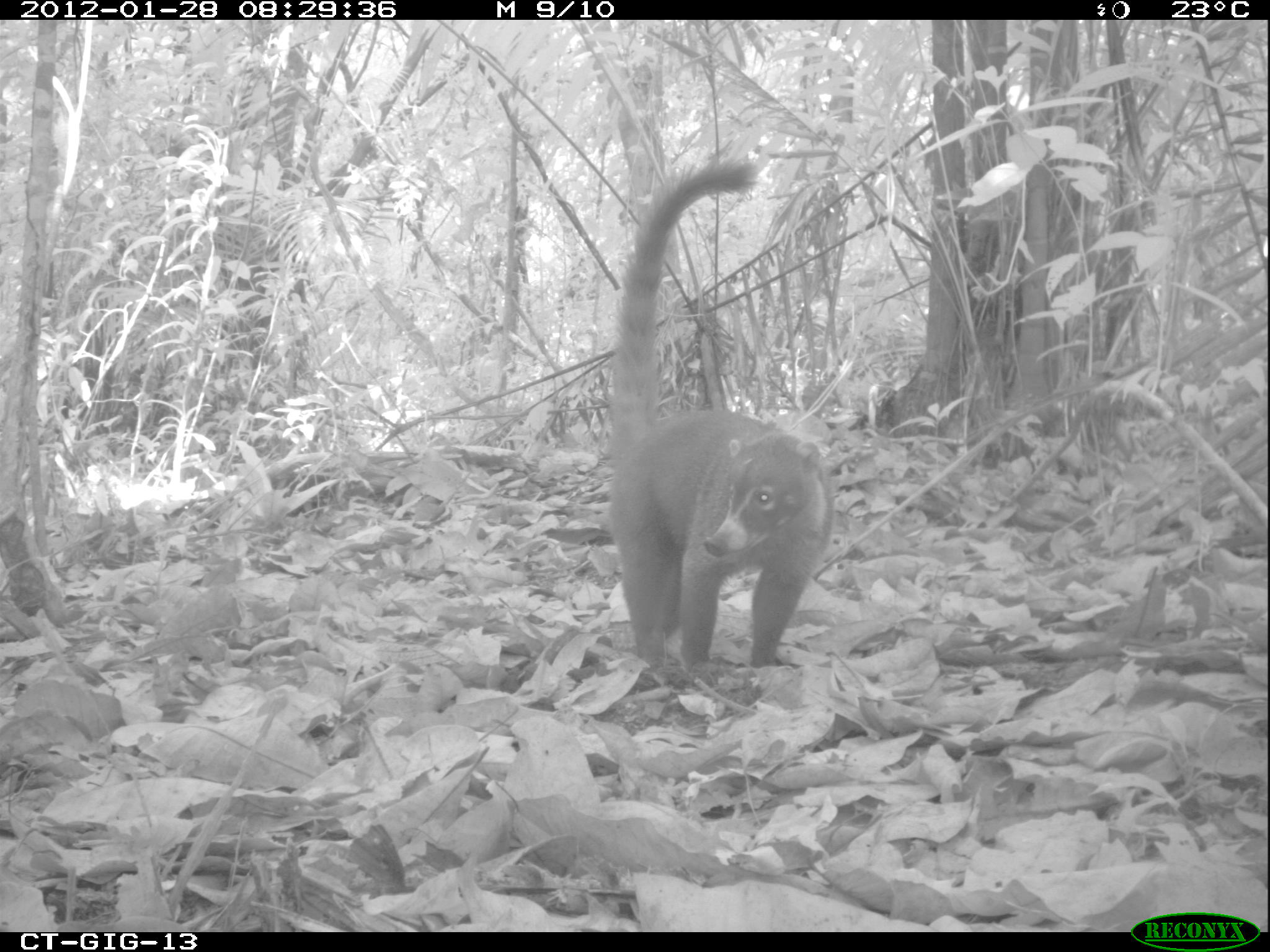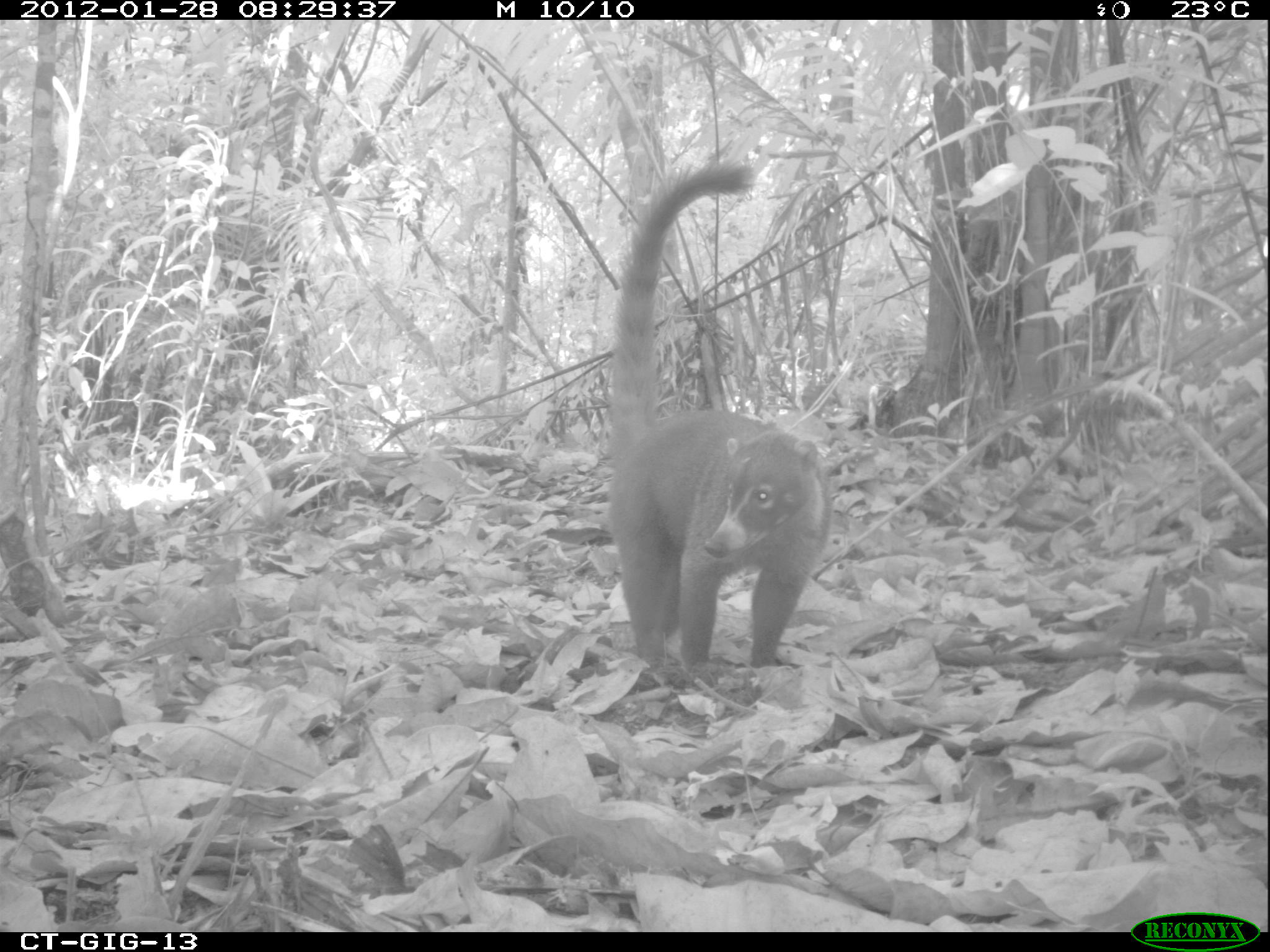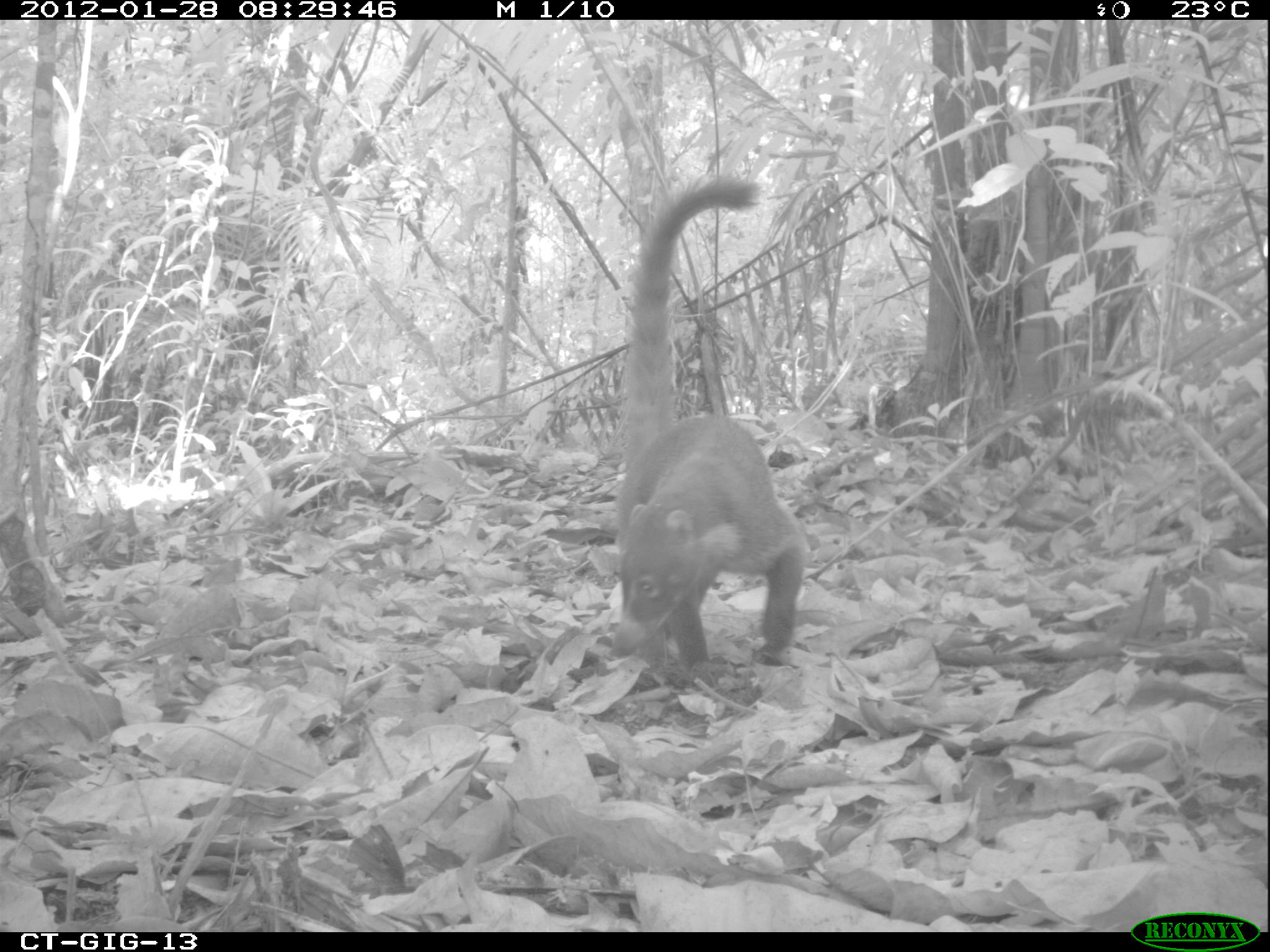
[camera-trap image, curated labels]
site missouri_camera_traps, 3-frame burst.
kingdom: Animalia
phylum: Chordata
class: Mammalia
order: Carnivora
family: Procyonidae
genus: Nasua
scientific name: Nasua narica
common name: white-nosed coati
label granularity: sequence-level